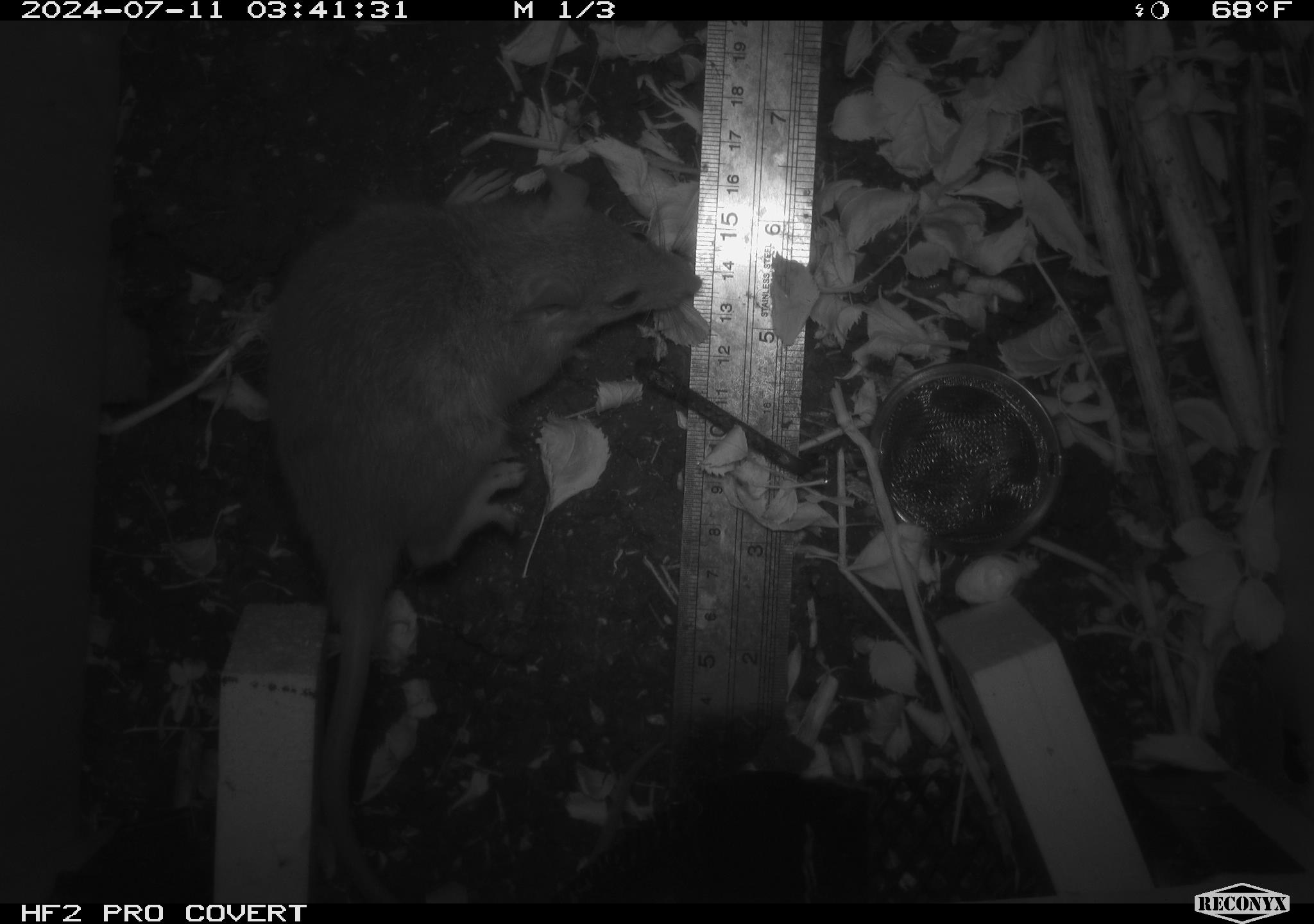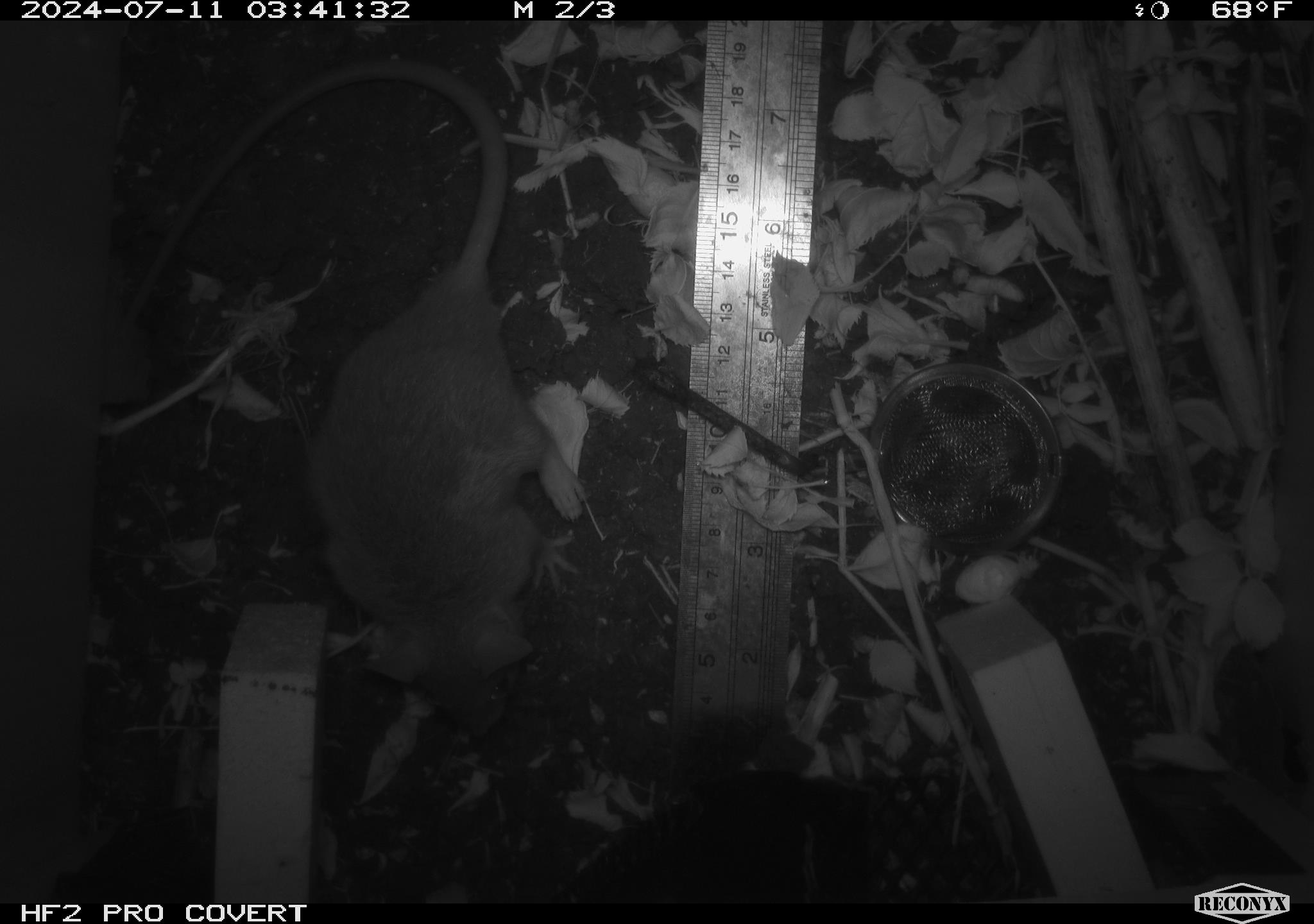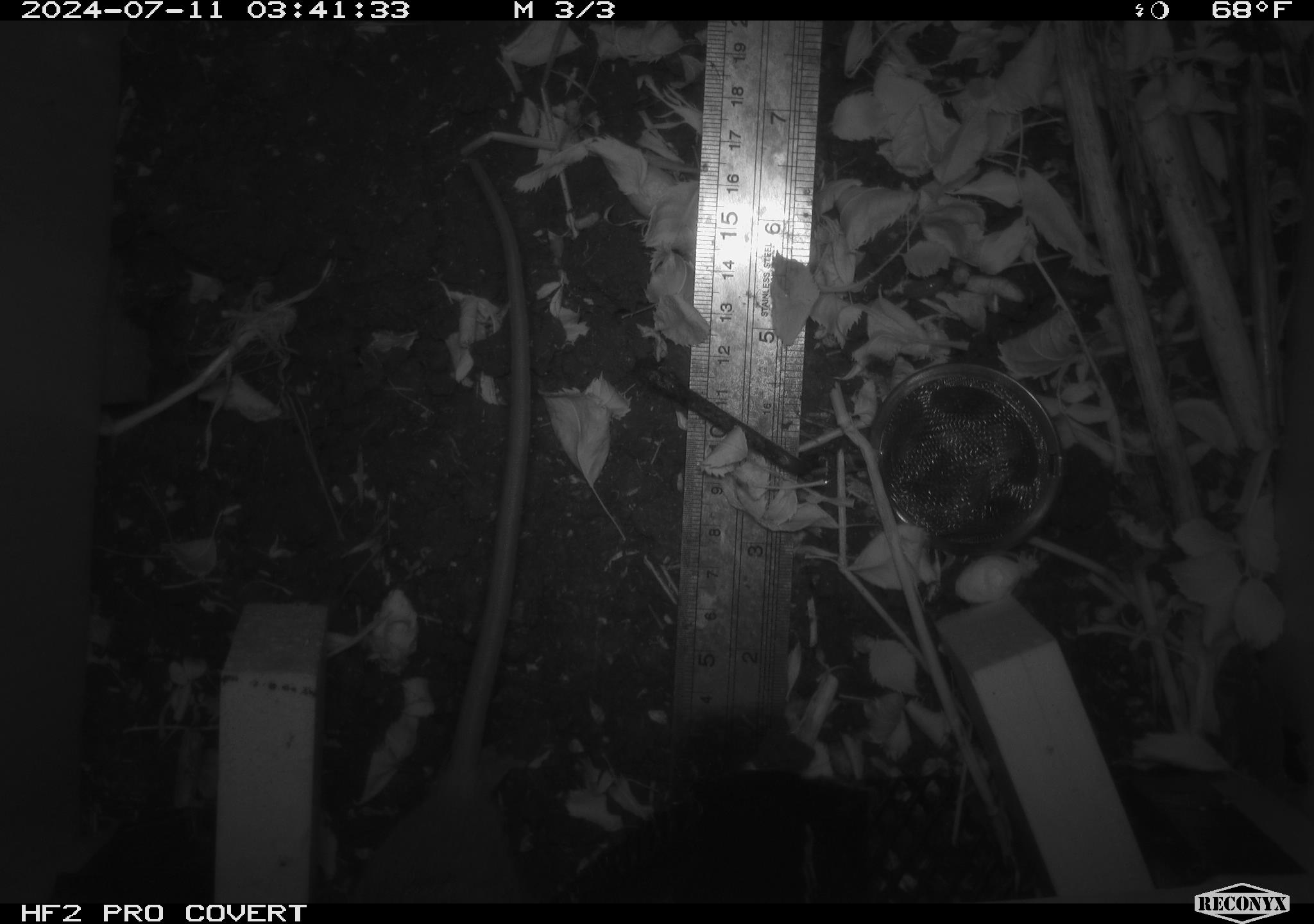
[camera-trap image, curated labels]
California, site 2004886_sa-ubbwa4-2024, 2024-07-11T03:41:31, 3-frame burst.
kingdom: Animalia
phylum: Chordata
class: Mammalia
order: Rodentia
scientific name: Rodentia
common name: woodrat or rat or mouse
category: woodrat or rat or mouse species